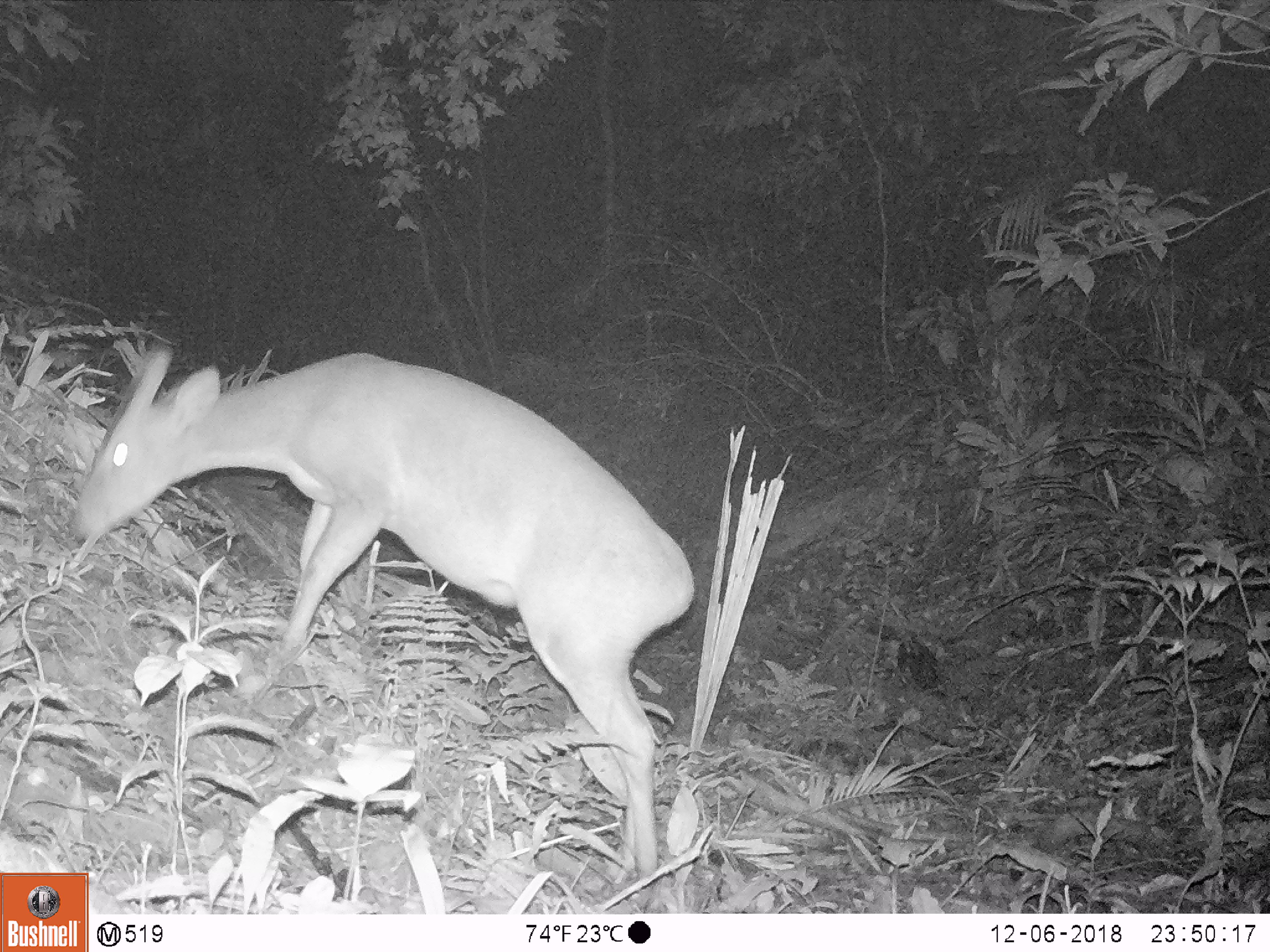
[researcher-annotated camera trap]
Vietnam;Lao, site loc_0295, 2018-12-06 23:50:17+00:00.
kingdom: Animalia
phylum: Chordata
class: Mammalia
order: Artiodactyla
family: Cervidae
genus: Muntiacus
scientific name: Muntiacus vuquangensis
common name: large-antlered muntjac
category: large antlered muntjac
Large antlered muntjac (large-antlered muntjac) (Muntiacus vuquangensis). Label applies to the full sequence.